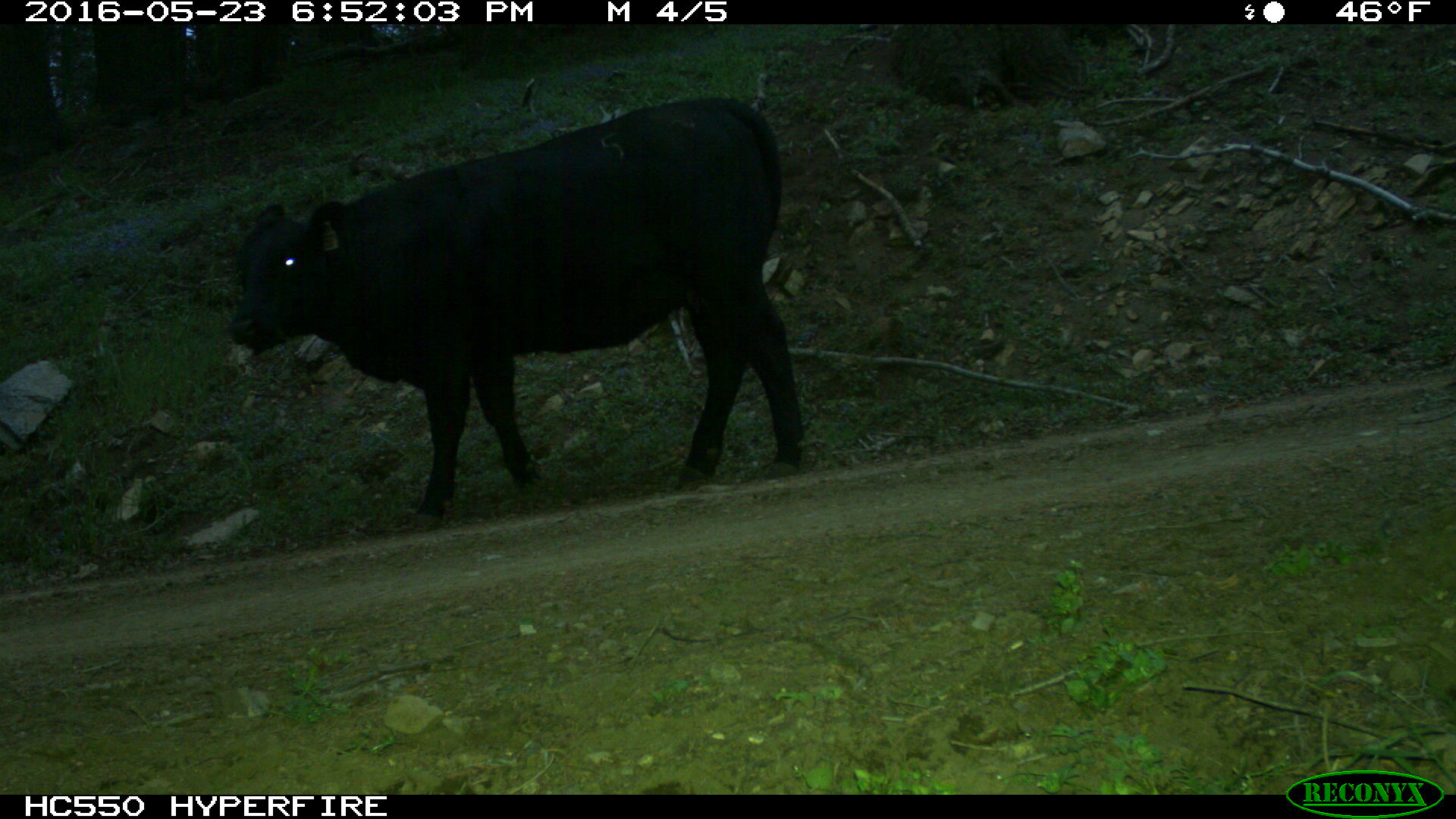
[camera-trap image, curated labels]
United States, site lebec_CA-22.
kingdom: Animalia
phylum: Chordata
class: Mammalia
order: Artiodactyla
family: Bovidae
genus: Bos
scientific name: Bos taurus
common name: domestic cow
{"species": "Bos taurus (domestic cow)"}